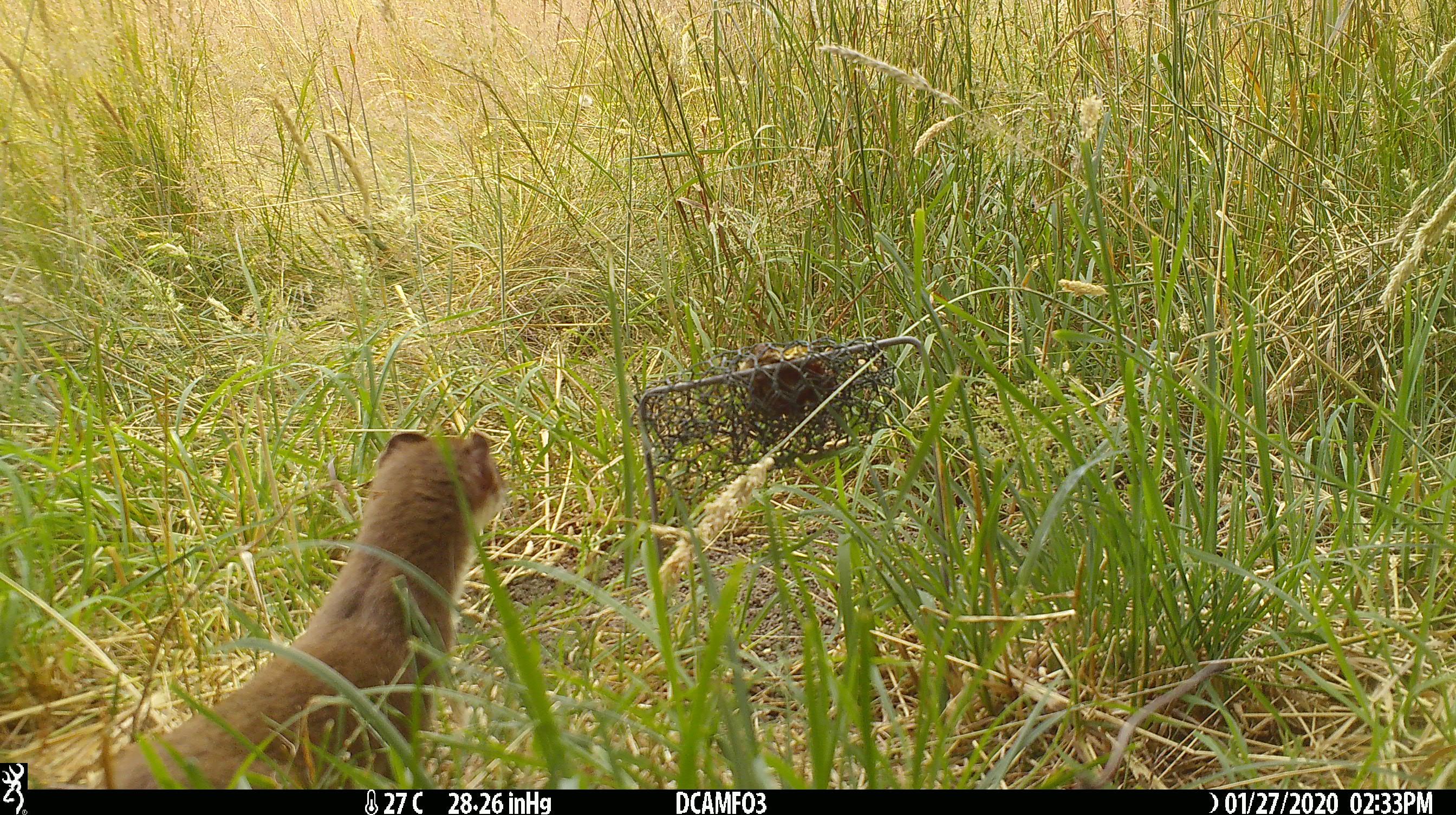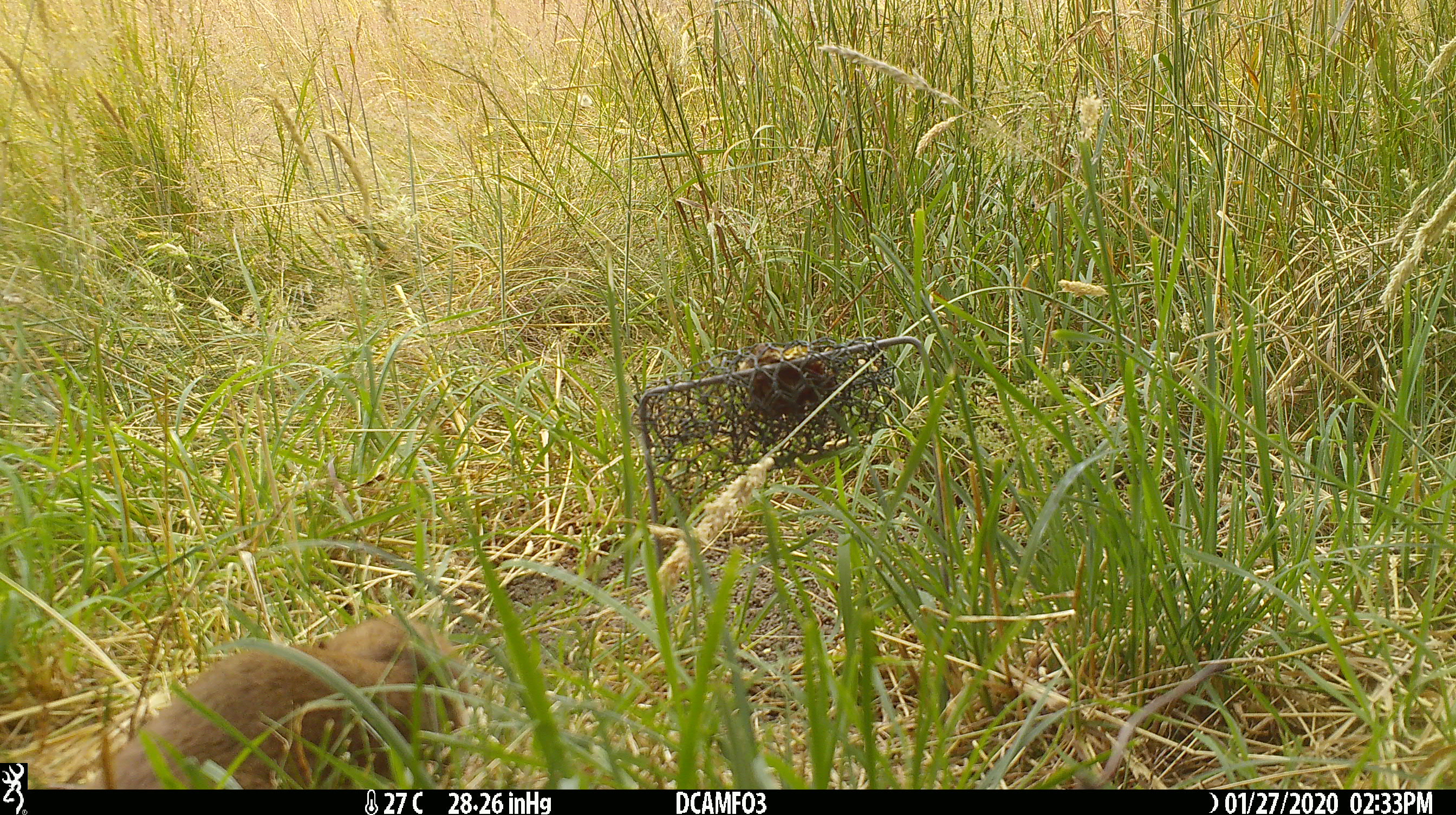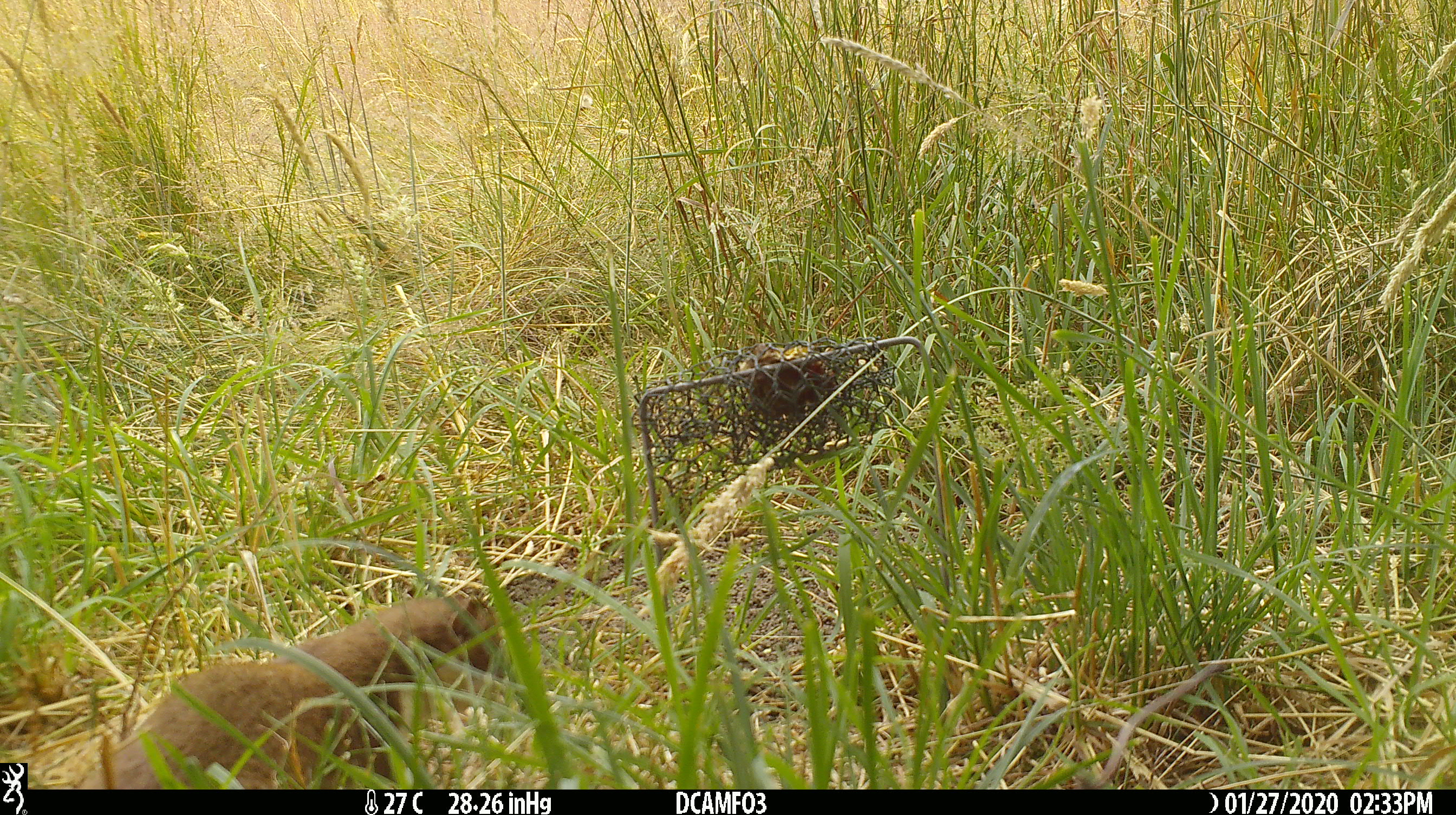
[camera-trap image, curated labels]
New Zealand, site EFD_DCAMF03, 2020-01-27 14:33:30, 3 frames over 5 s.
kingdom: Animalia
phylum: Chordata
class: Mammalia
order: Carnivora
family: Mustelidae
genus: Mustela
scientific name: Mustela erminea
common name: stoat